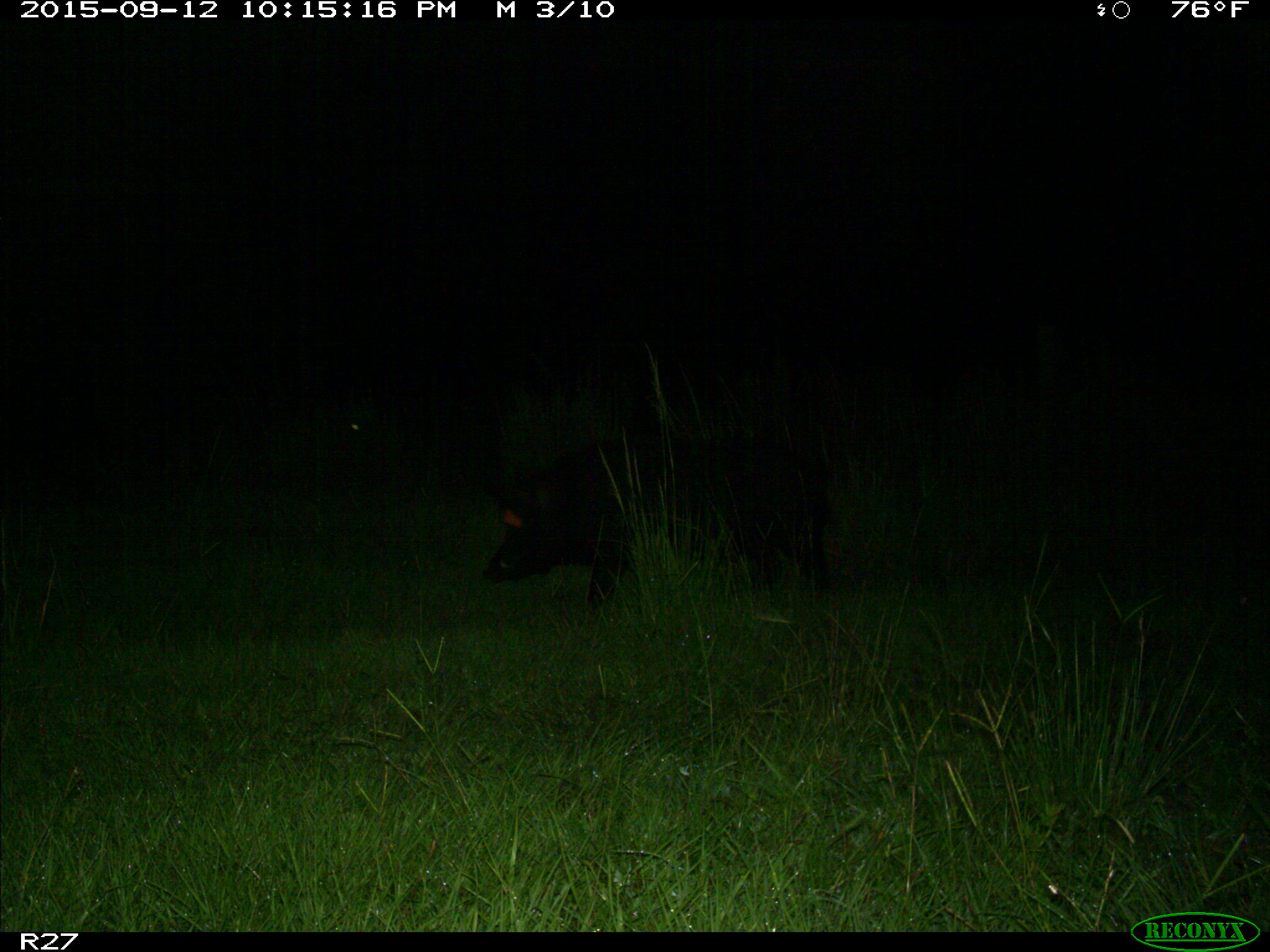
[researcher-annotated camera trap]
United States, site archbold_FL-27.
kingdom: Animalia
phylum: Chordata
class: Mammalia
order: Artiodactyla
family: Suidae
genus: Sus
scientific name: Sus scrofa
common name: wild boar